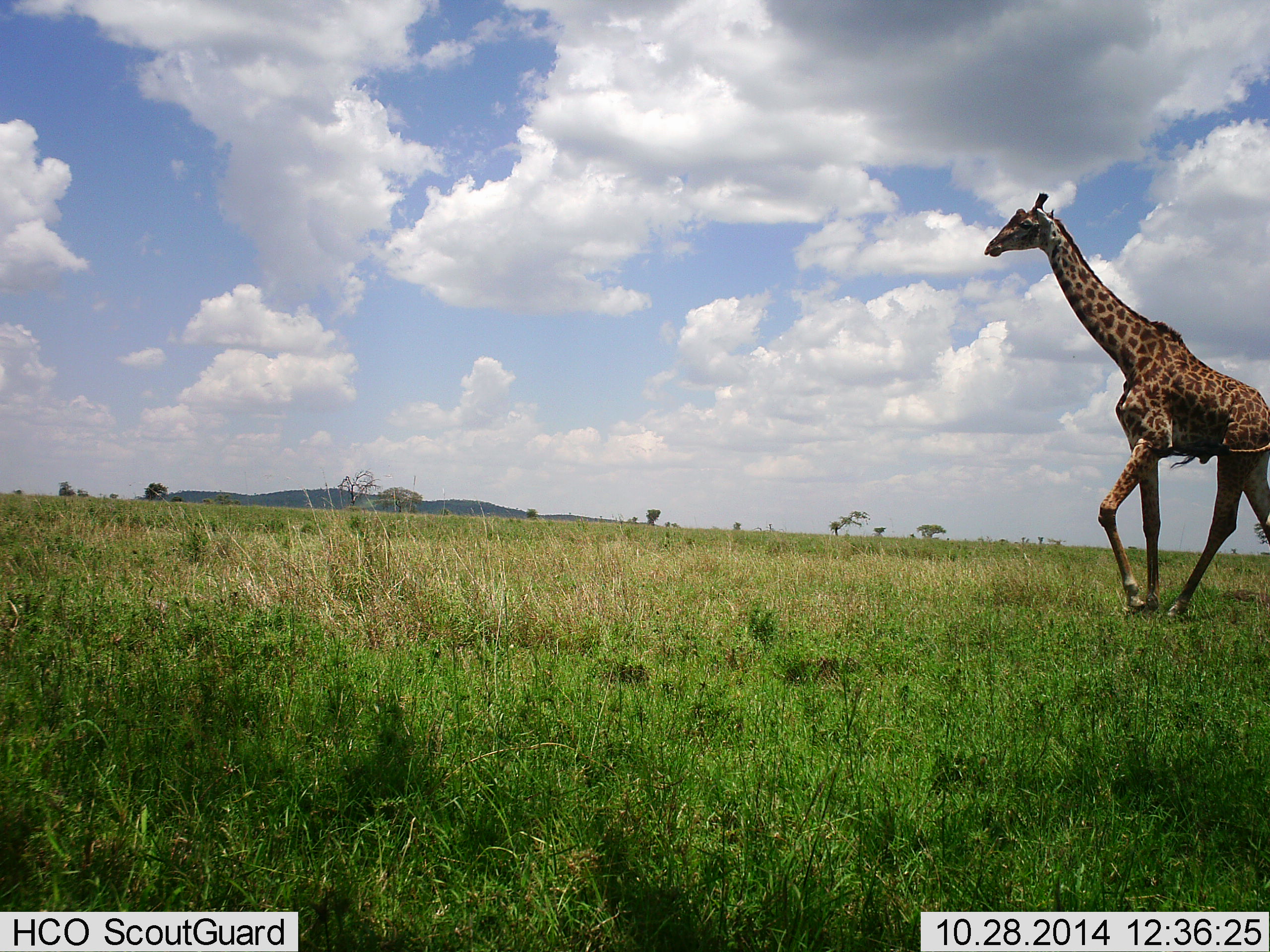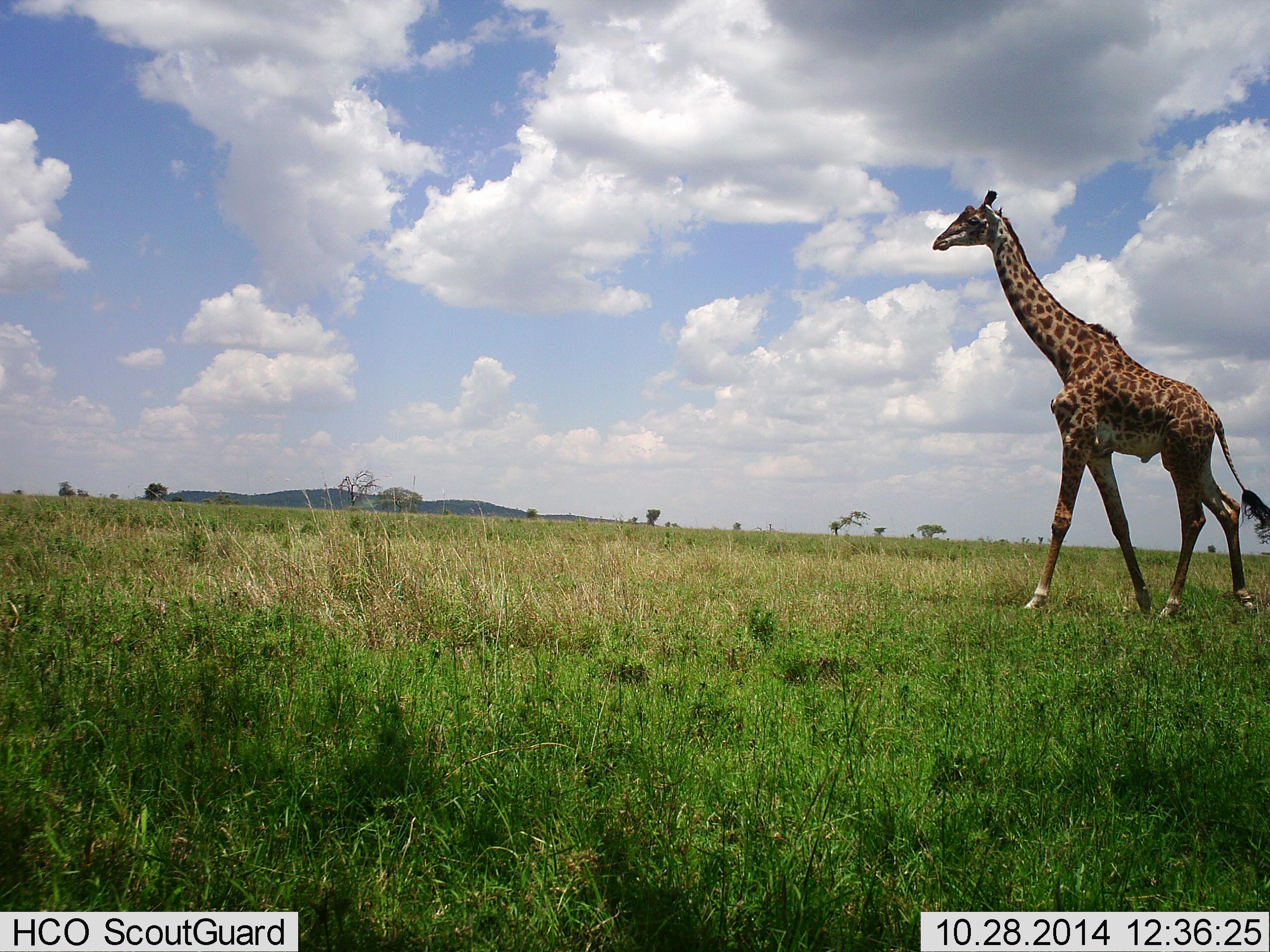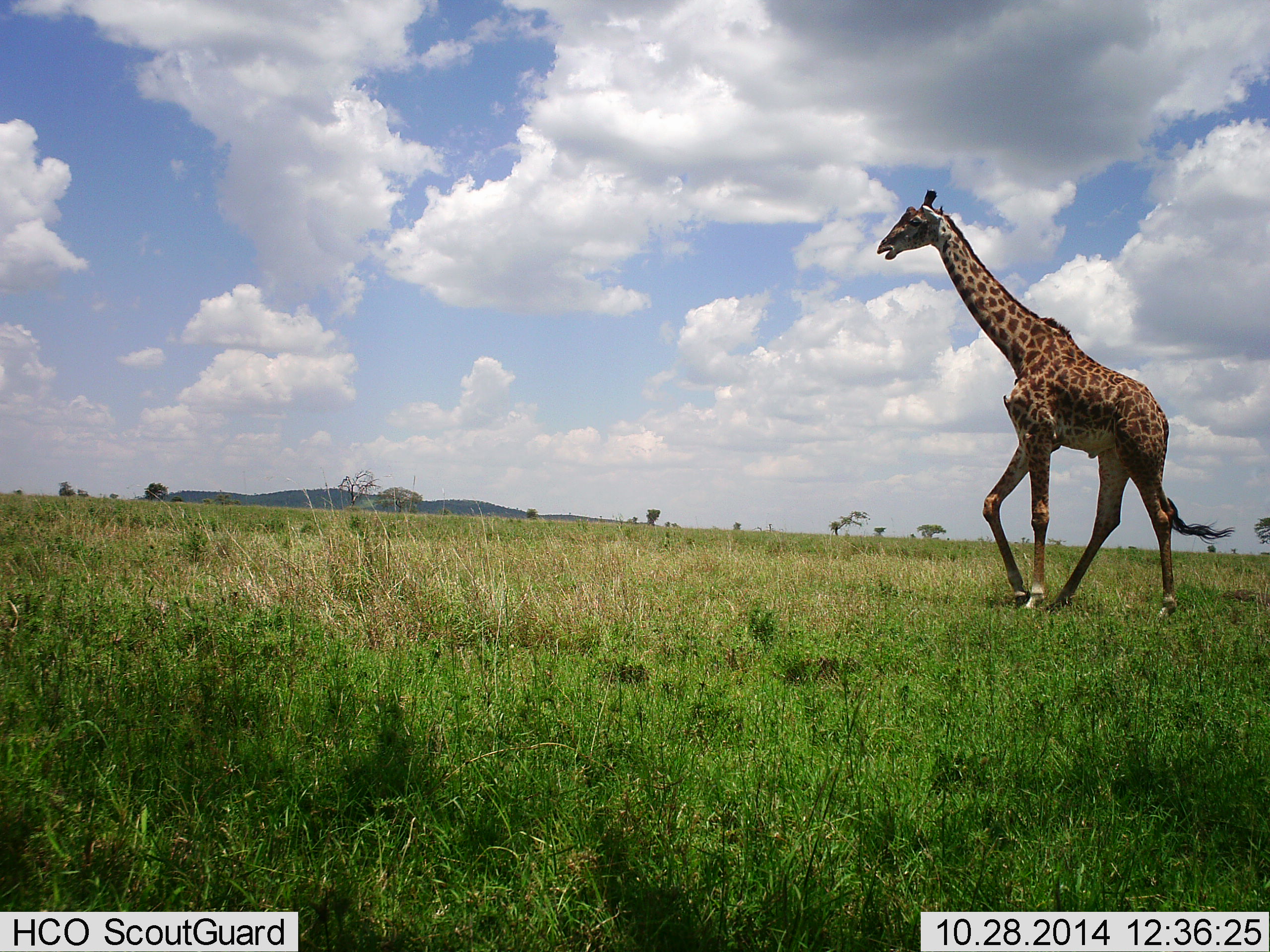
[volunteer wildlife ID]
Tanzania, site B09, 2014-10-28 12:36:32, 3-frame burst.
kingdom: Animalia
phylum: Chordata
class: Mammalia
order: Artiodactyla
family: Giraffidae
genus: Giraffa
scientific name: Giraffa camelopardalis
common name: giraffe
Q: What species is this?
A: Giraffe (Giraffa camelopardalis).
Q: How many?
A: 1.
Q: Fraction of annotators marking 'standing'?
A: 0%.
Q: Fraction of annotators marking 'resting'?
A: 0%.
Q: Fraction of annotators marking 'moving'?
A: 100%.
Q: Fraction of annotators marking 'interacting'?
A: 0%.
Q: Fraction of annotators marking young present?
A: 0%.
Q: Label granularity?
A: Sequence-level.